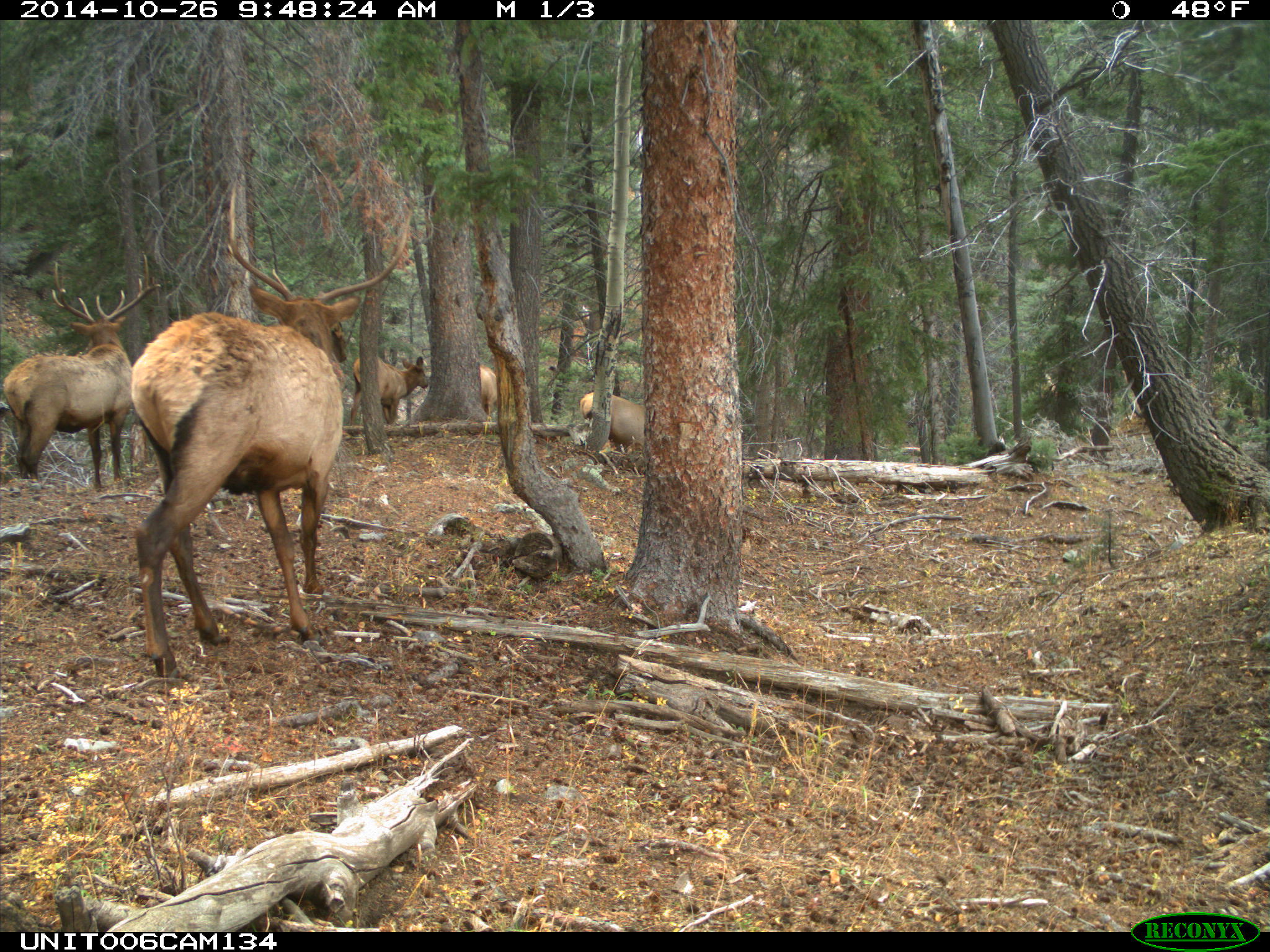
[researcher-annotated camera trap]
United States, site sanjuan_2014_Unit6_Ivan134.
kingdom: Animalia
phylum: Chordata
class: Mammalia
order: Artiodactyla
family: Cervidae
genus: Cervus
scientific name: Cervus elaphus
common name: red deer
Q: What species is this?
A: Cervus elaphus (red deer).